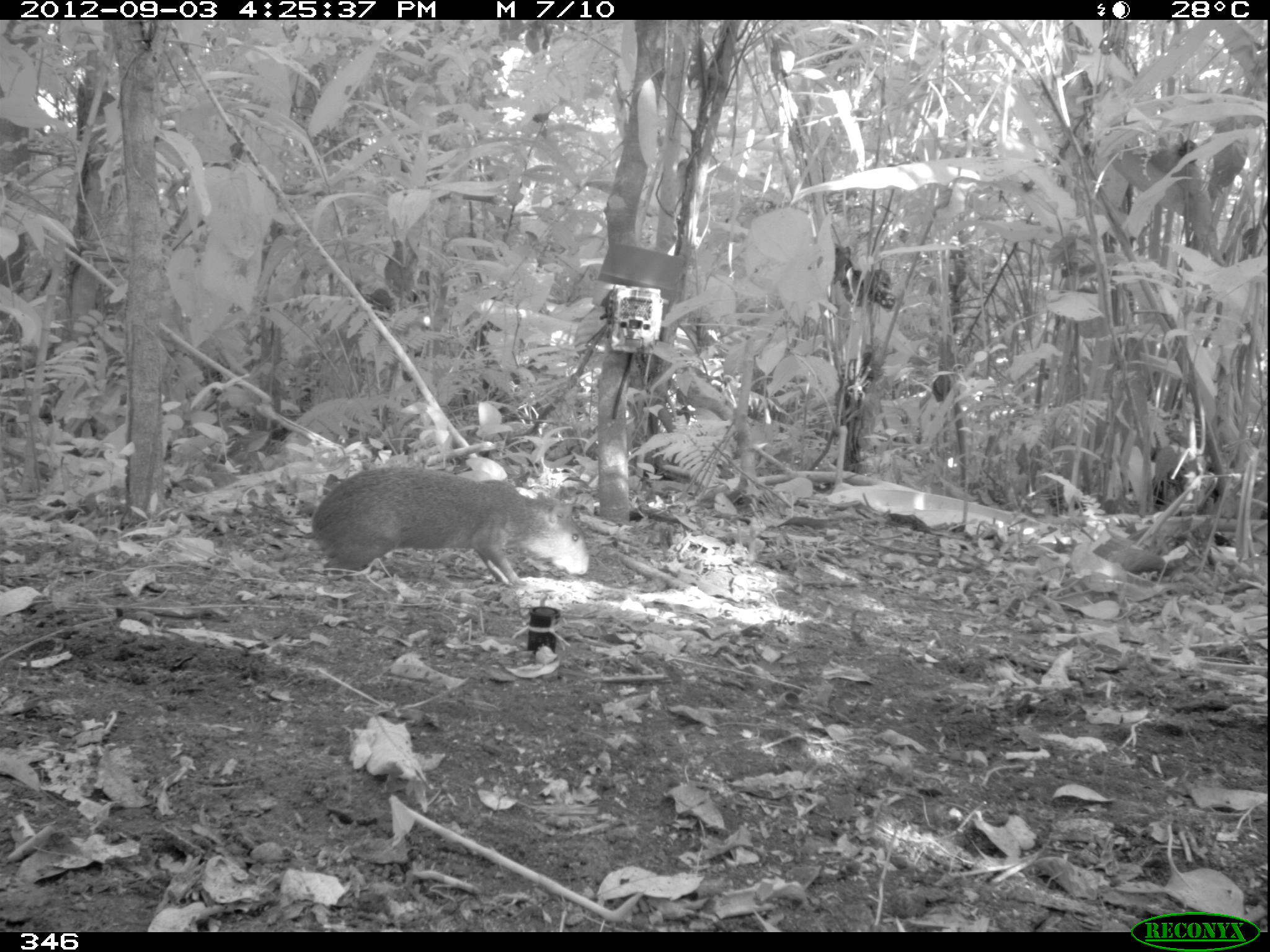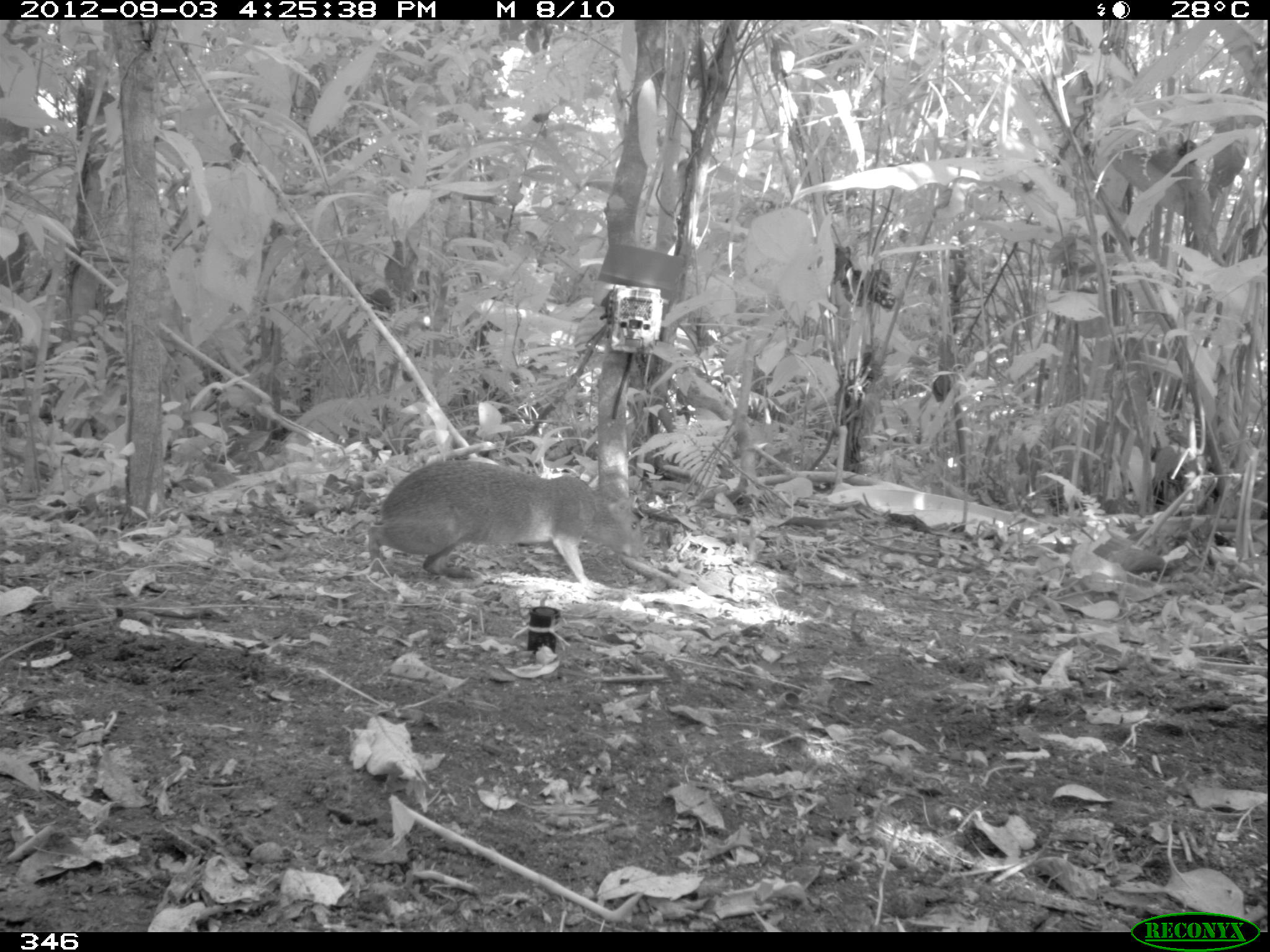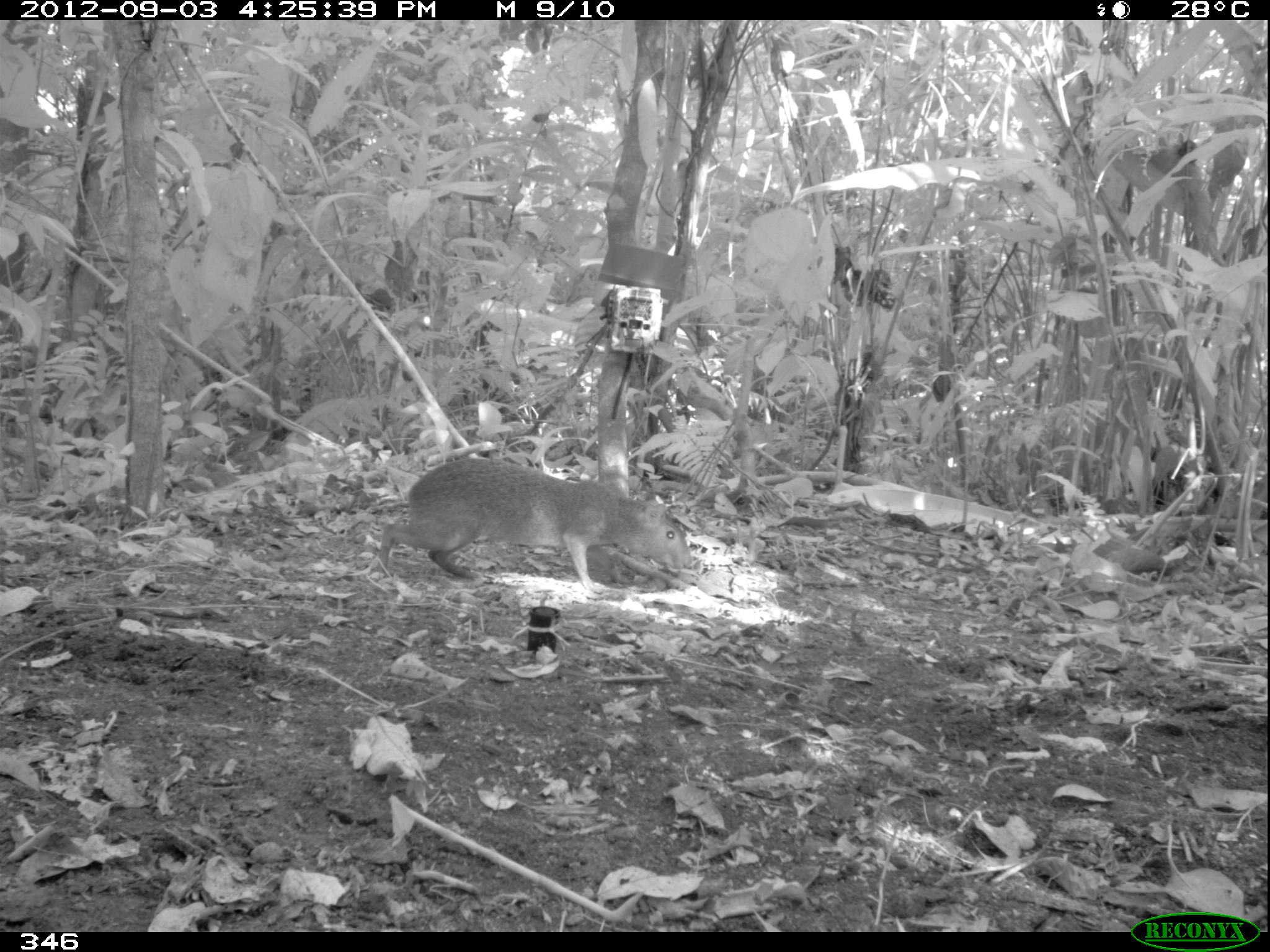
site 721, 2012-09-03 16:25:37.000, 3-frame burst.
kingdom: Animalia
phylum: Chordata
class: Mammalia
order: Rodentia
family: Dasyproctidae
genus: Dasyprocta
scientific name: Dasyprocta punctata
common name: central american agouti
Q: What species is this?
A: Dasyprocta punctata (central american agouti).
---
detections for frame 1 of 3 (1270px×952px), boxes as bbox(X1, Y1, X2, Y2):
dasyprocta punctata: bbox(312, 466, 589, 587)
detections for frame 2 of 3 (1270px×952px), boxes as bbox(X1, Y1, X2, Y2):
dasyprocta punctata: bbox(365, 457, 641, 589)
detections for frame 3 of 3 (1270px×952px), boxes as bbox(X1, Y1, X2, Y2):
dasyprocta punctata: bbox(379, 459, 693, 591)